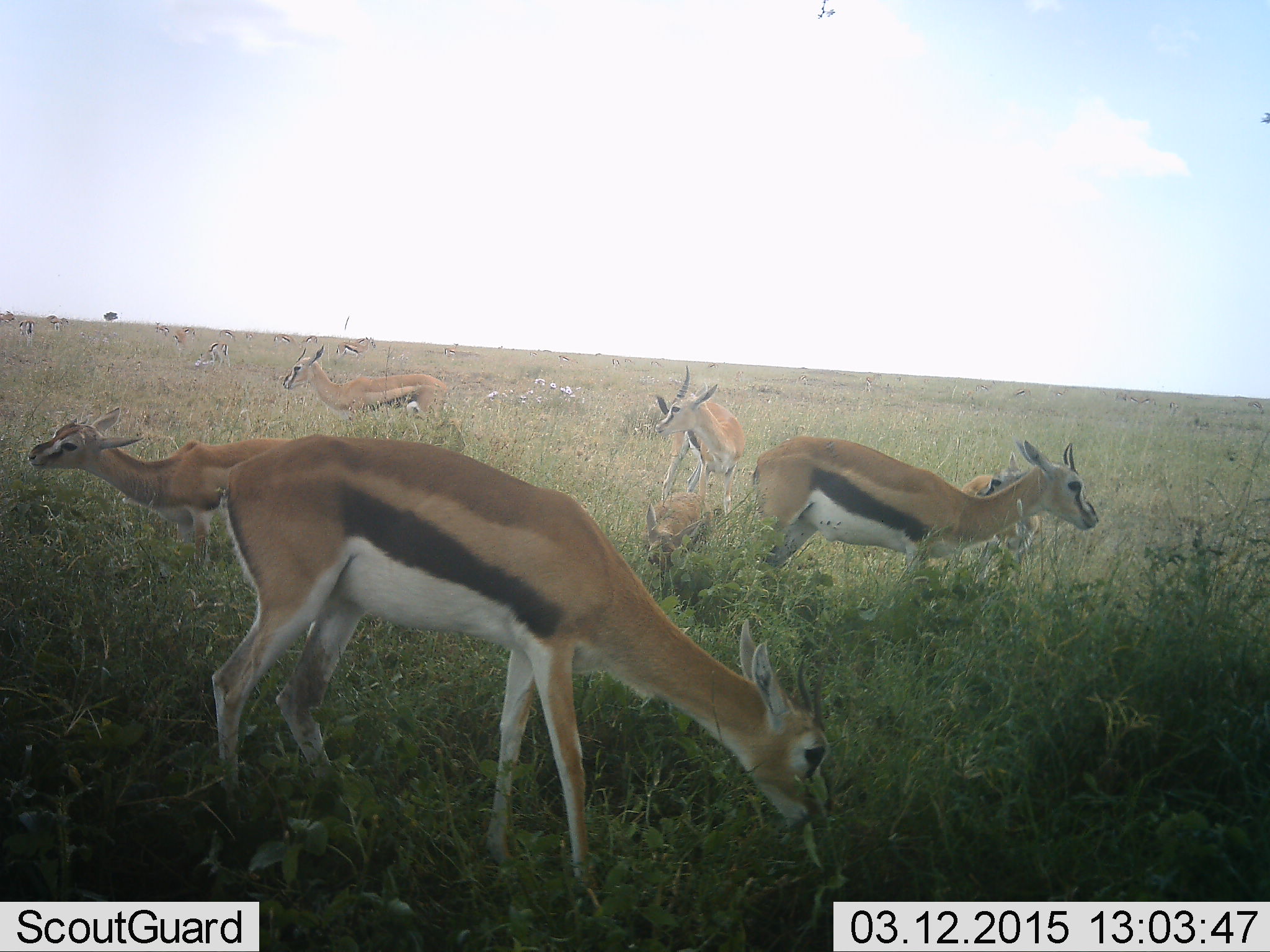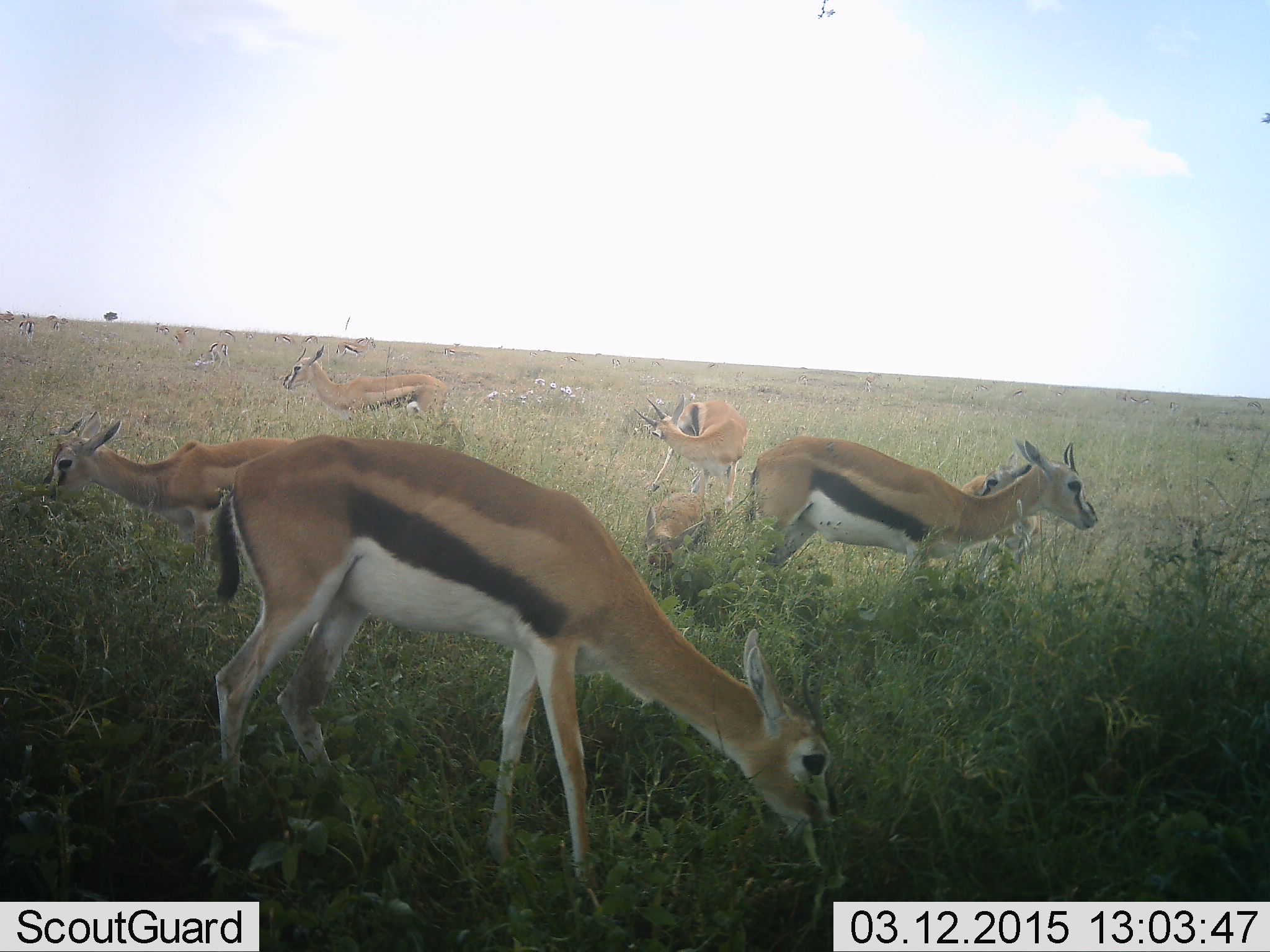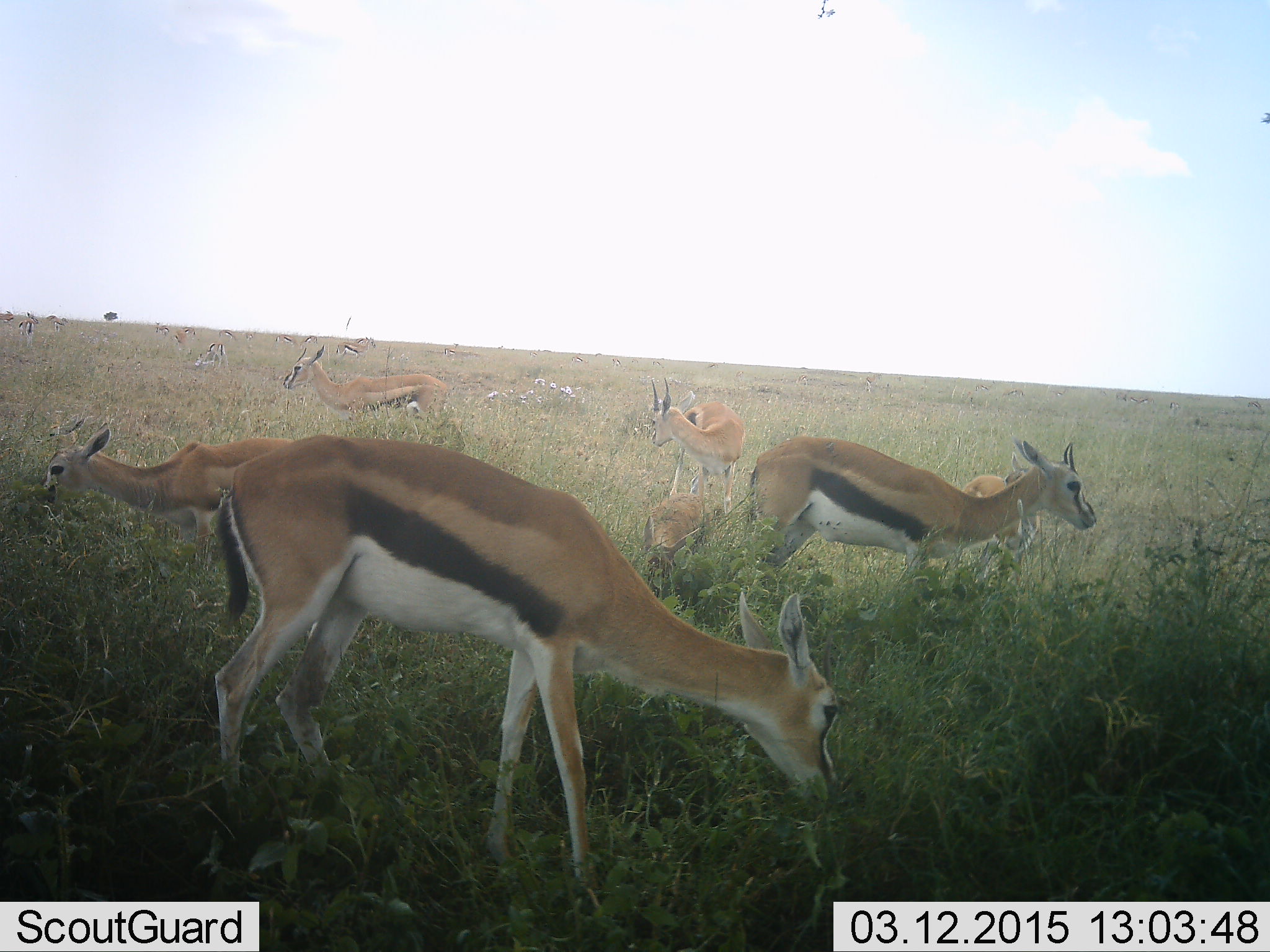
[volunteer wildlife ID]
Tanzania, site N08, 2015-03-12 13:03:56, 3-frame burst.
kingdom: Animalia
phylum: Chordata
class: Mammalia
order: Artiodactyla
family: Bovidae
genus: Eudorcas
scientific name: Eudorcas thomsonii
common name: thomson's gazelle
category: gazellethomsons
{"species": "gazellethomsons (thomson's gazelle) (Eudorcas thomsonii)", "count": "11-50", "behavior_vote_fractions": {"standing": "70%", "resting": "10%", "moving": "30%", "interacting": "0%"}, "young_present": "20%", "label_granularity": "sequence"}